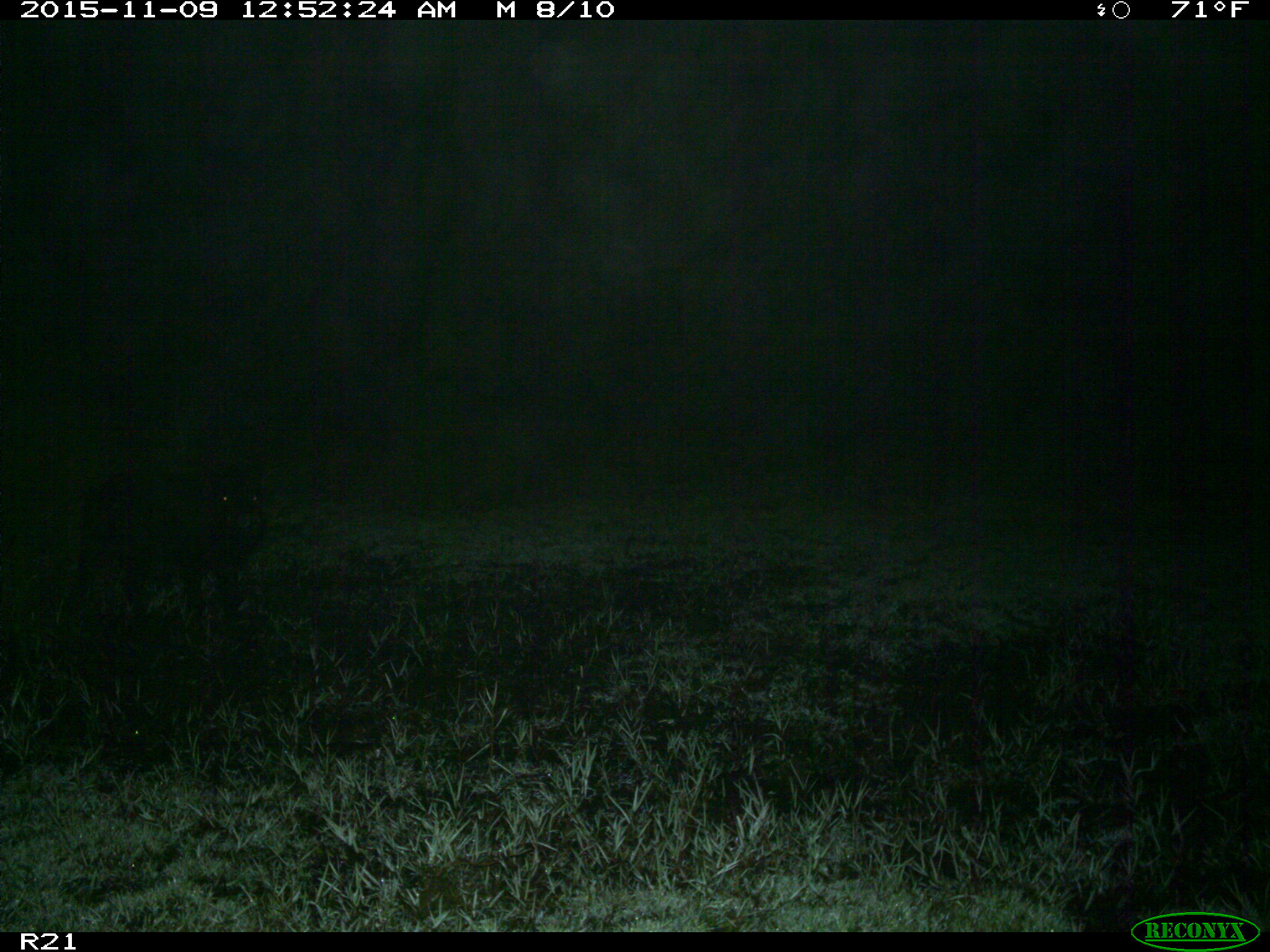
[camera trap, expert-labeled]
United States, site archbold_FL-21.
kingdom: Animalia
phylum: Chordata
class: Mammalia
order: Artiodactyla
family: Suidae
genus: Sus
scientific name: Sus scrofa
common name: wild boar